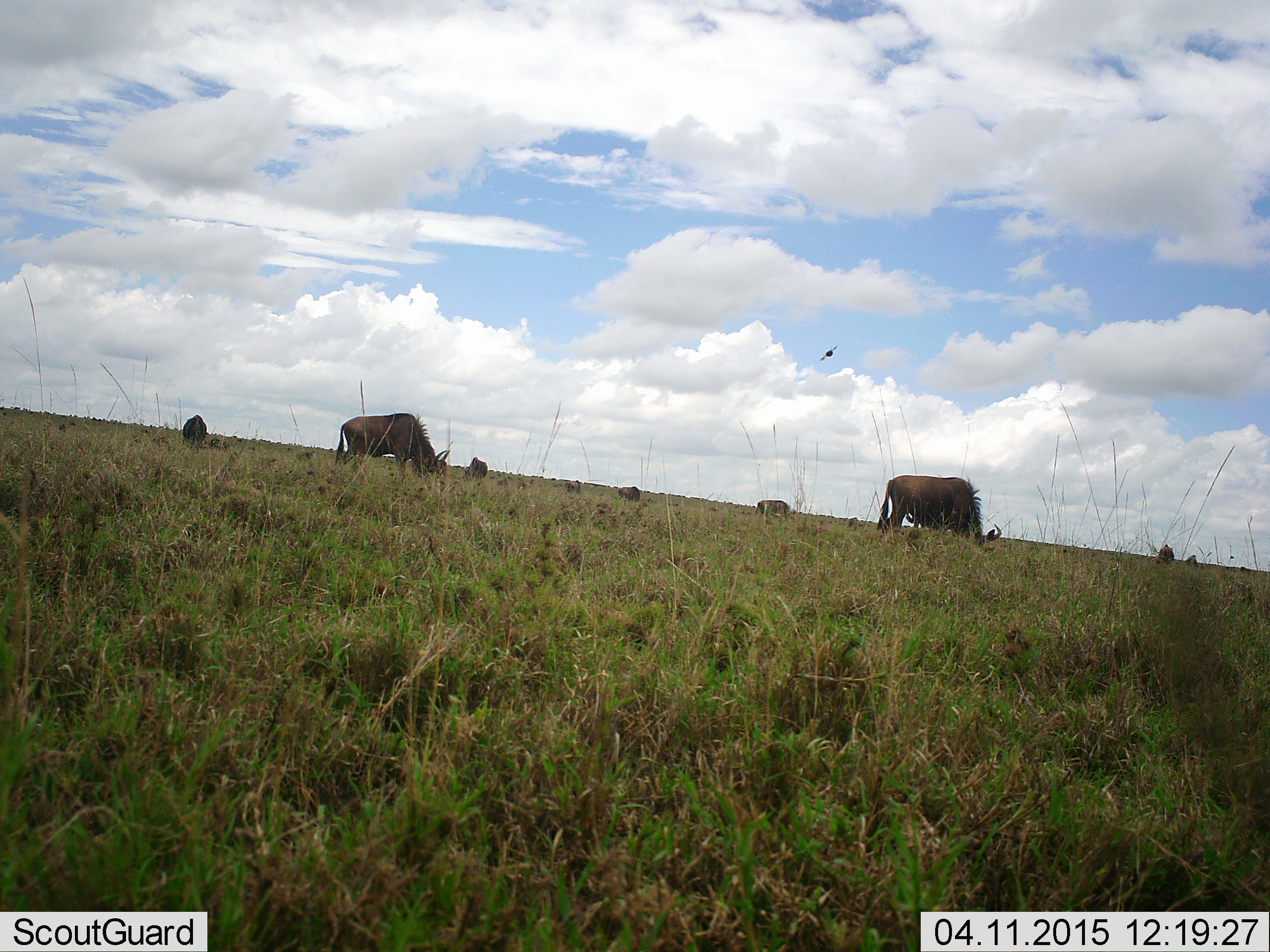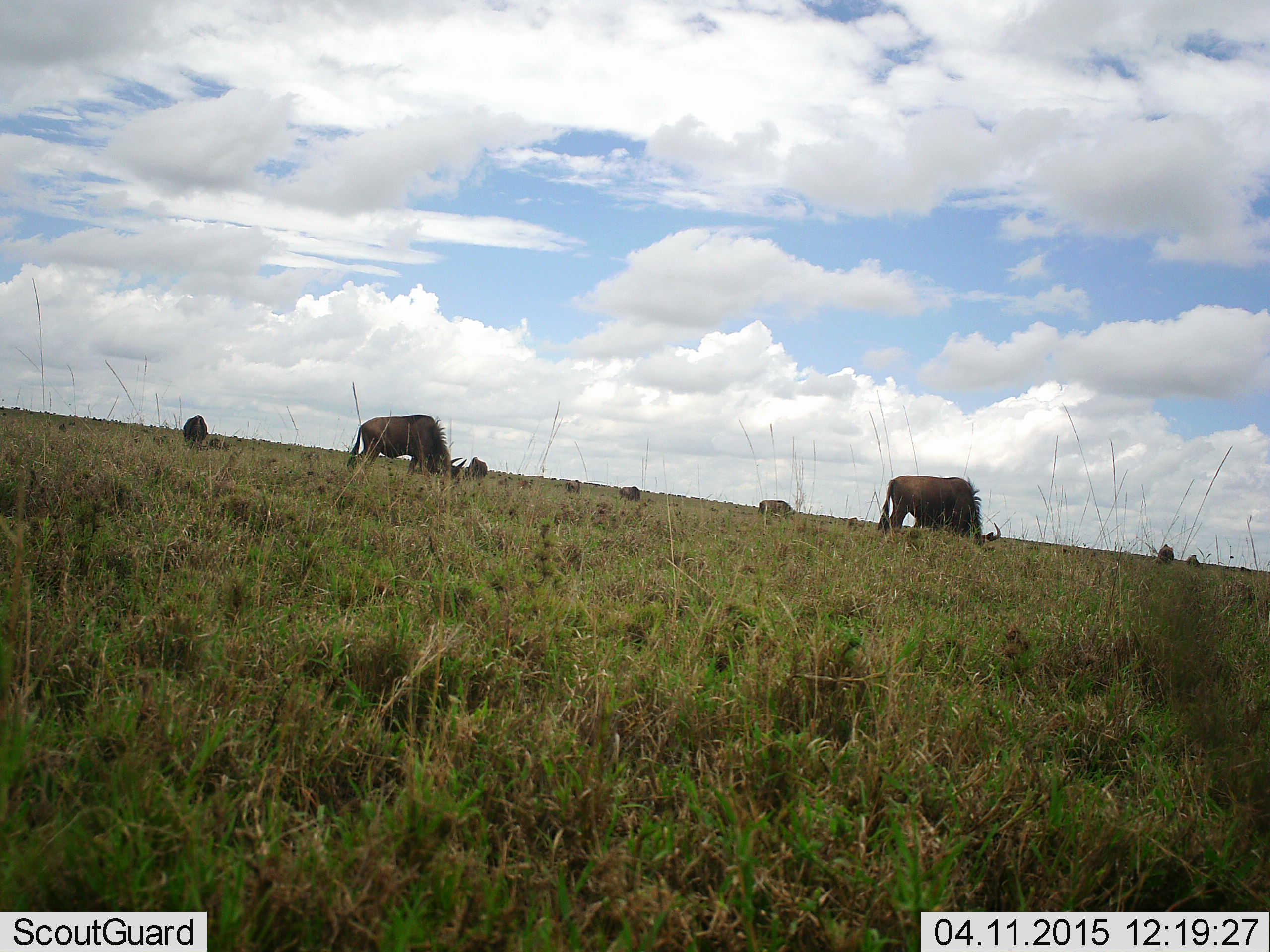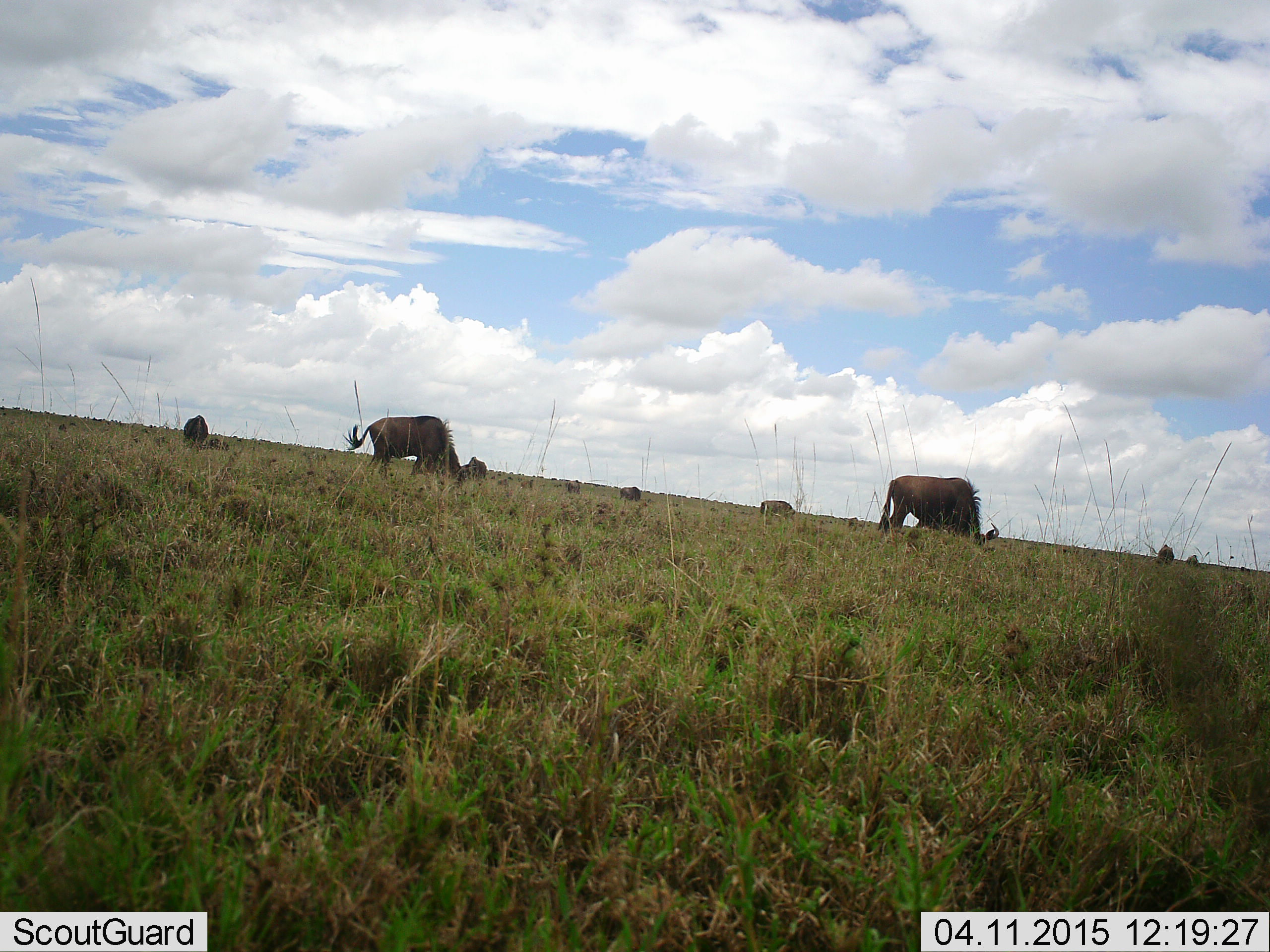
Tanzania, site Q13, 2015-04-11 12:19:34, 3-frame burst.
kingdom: Animalia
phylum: Chordata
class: Mammalia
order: Artiodactyla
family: Bovidae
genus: Connochaetes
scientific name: Connochaetes taurinus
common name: blue wildebeest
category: wildebeest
Wildebeest (blue wildebeest) (Connochaetes taurinus), count 8. Behavior (volunteer vote fractions): standing 42%, resting 0%, moving 25%, interacting 0%. Young present (vote fraction): 0%. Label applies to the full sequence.